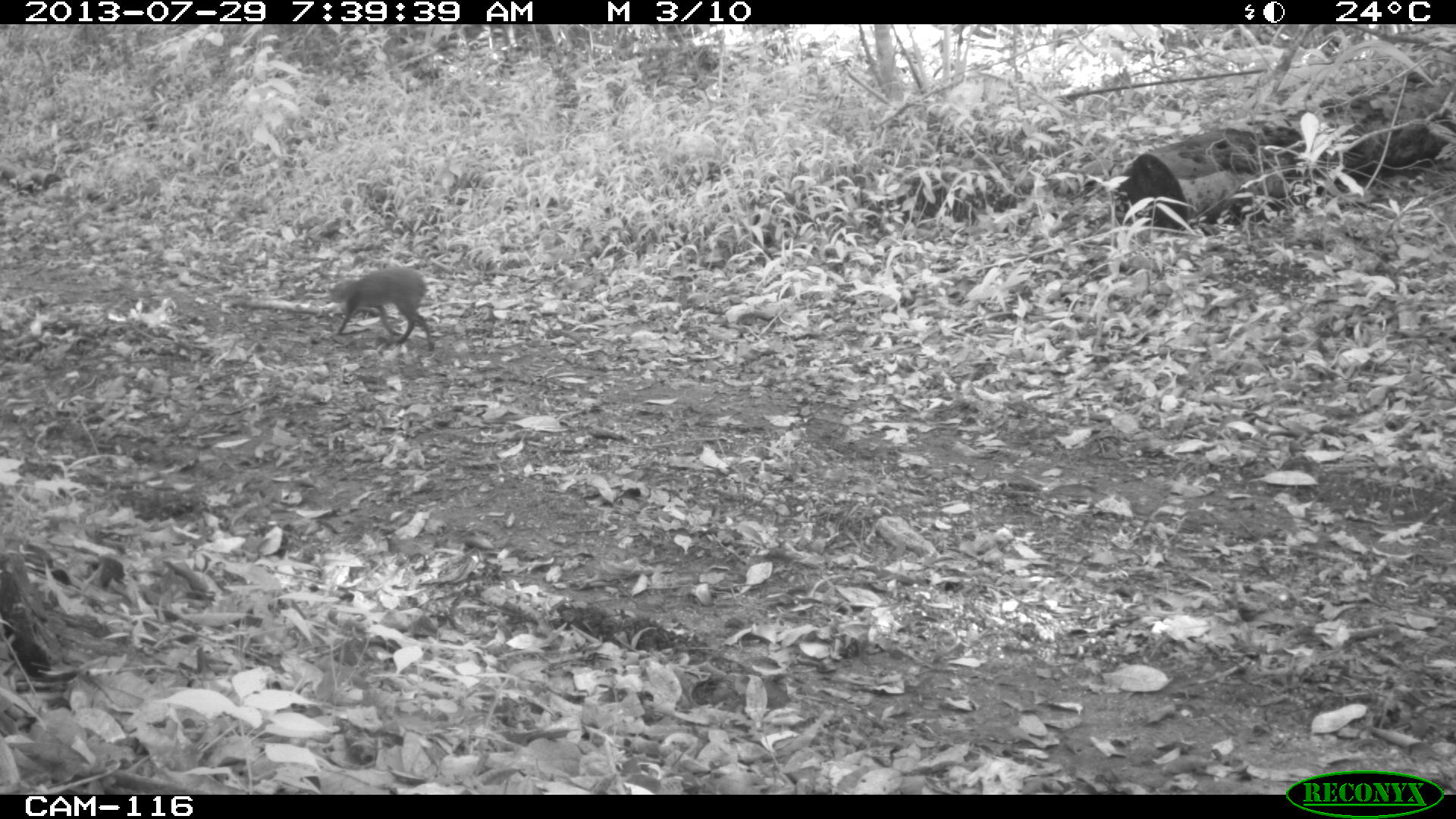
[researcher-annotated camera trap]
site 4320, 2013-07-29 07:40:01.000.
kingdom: Animalia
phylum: Chordata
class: Mammalia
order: Rodentia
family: Dasyproctidae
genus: Dasyprocta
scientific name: Dasyprocta punctata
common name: central american agouti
Dasyprocta punctata (central american agouti), count 1.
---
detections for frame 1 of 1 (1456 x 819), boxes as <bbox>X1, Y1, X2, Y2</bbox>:
dasyprocta punctata: <bbox>325, 269, 435, 352</bbox>